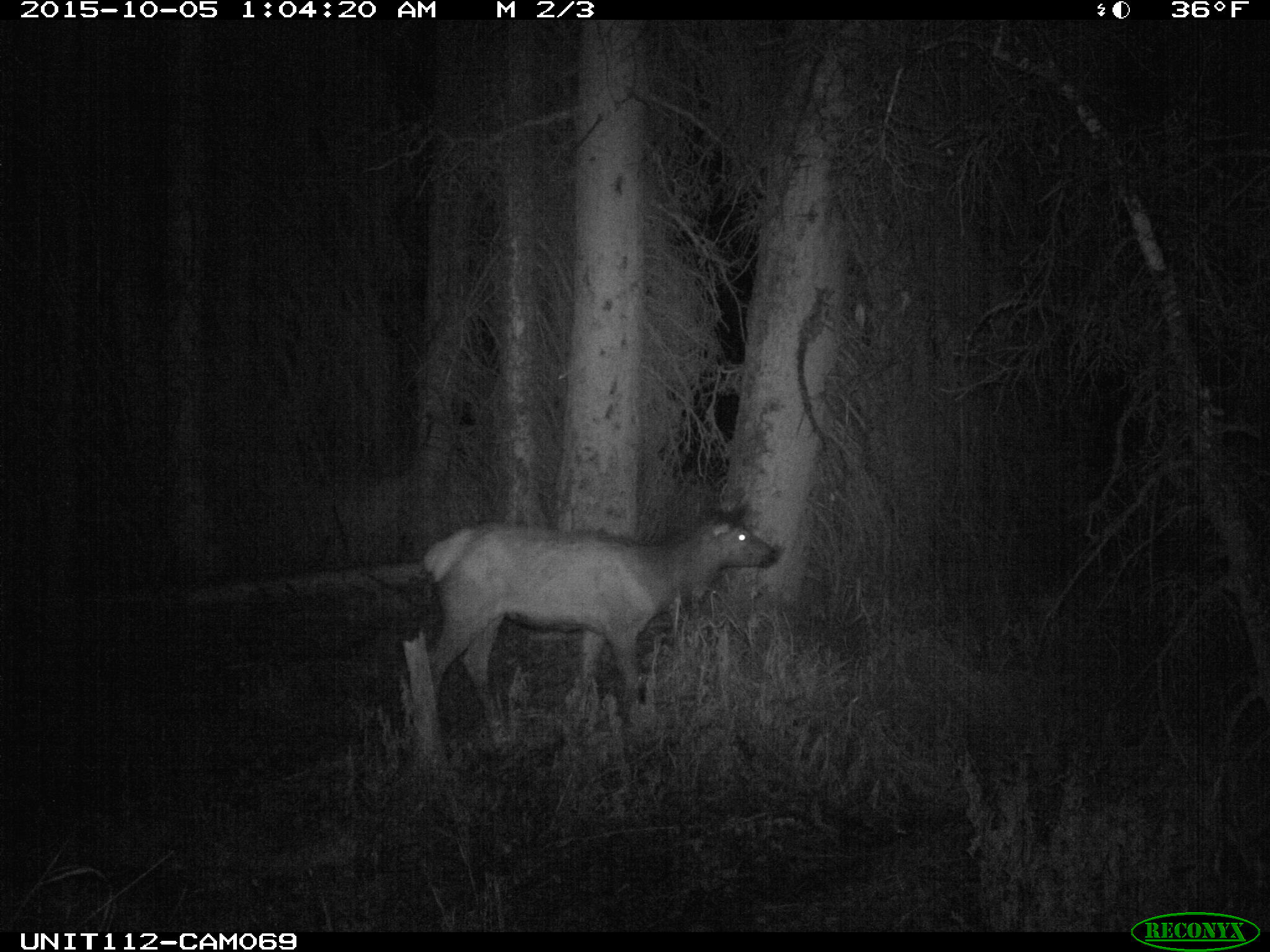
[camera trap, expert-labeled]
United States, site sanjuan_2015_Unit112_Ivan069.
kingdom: Animalia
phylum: Chordata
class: Mammalia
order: Artiodactyla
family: Cervidae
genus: Cervus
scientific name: Cervus elaphus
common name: red deer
Cervus elaphus (red deer).